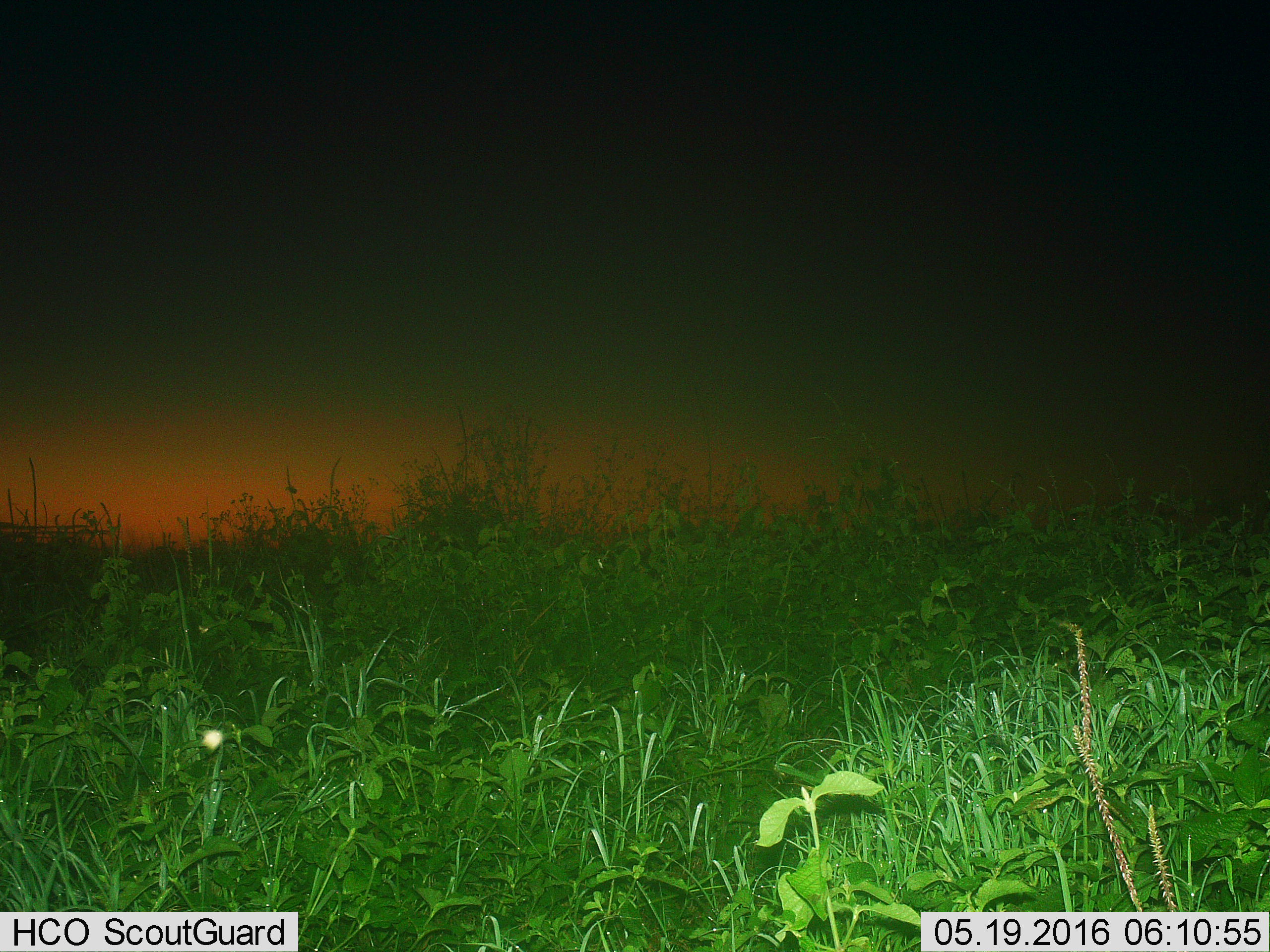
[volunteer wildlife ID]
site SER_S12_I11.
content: unidentified animal